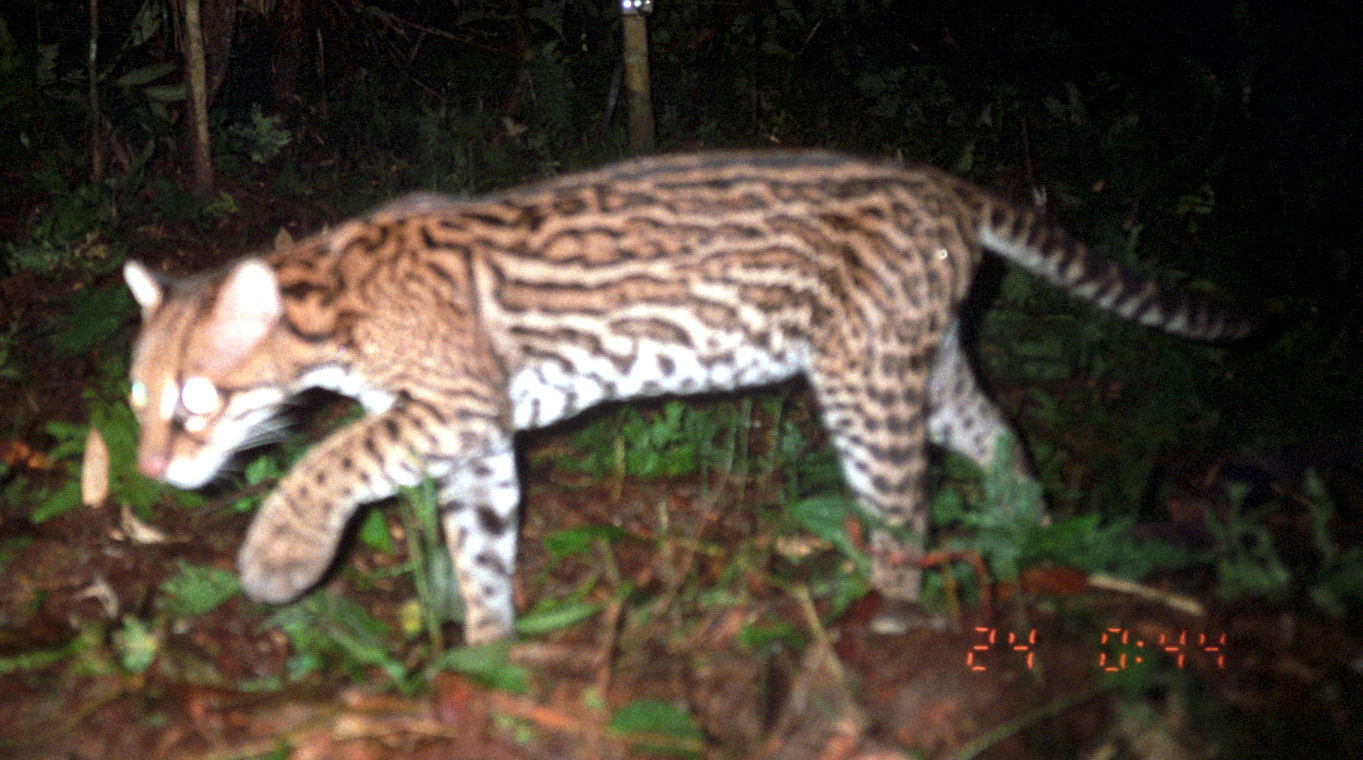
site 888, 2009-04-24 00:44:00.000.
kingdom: Animalia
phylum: Chordata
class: Mammalia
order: Carnivora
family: Felidae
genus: Leopardus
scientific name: Leopardus pardalis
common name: ocelot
Leopardus pardalis (ocelot).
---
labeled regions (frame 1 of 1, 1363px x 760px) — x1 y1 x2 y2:
leopardus pardalis: 119 136 1291 647